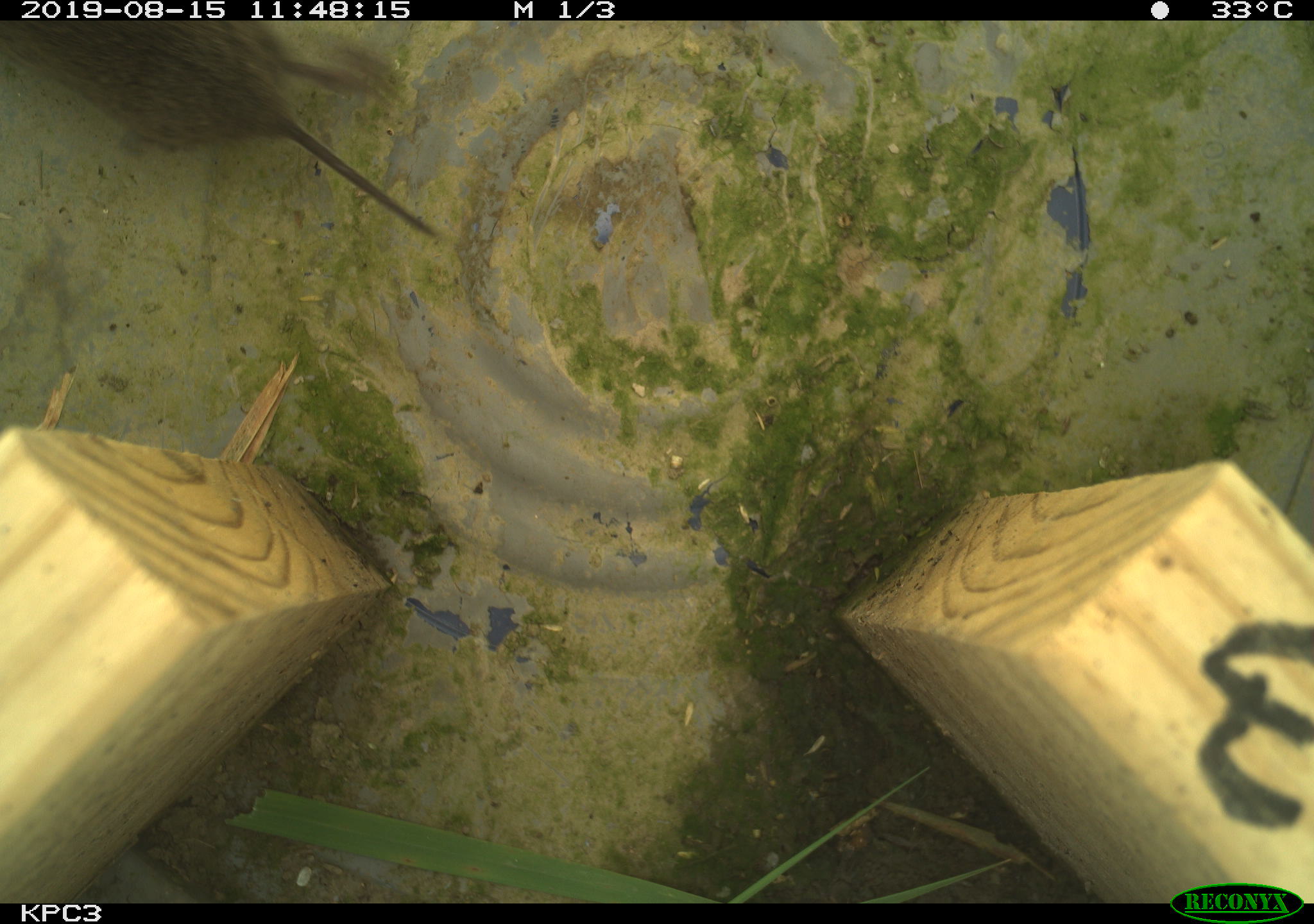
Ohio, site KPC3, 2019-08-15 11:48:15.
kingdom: Animalia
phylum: Chordata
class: Mammalia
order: Rodentia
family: Cricetidae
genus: Microtus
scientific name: Microtus pennsylvanicus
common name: meadow vole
Meadow vole (Microtus pennsylvanicus).